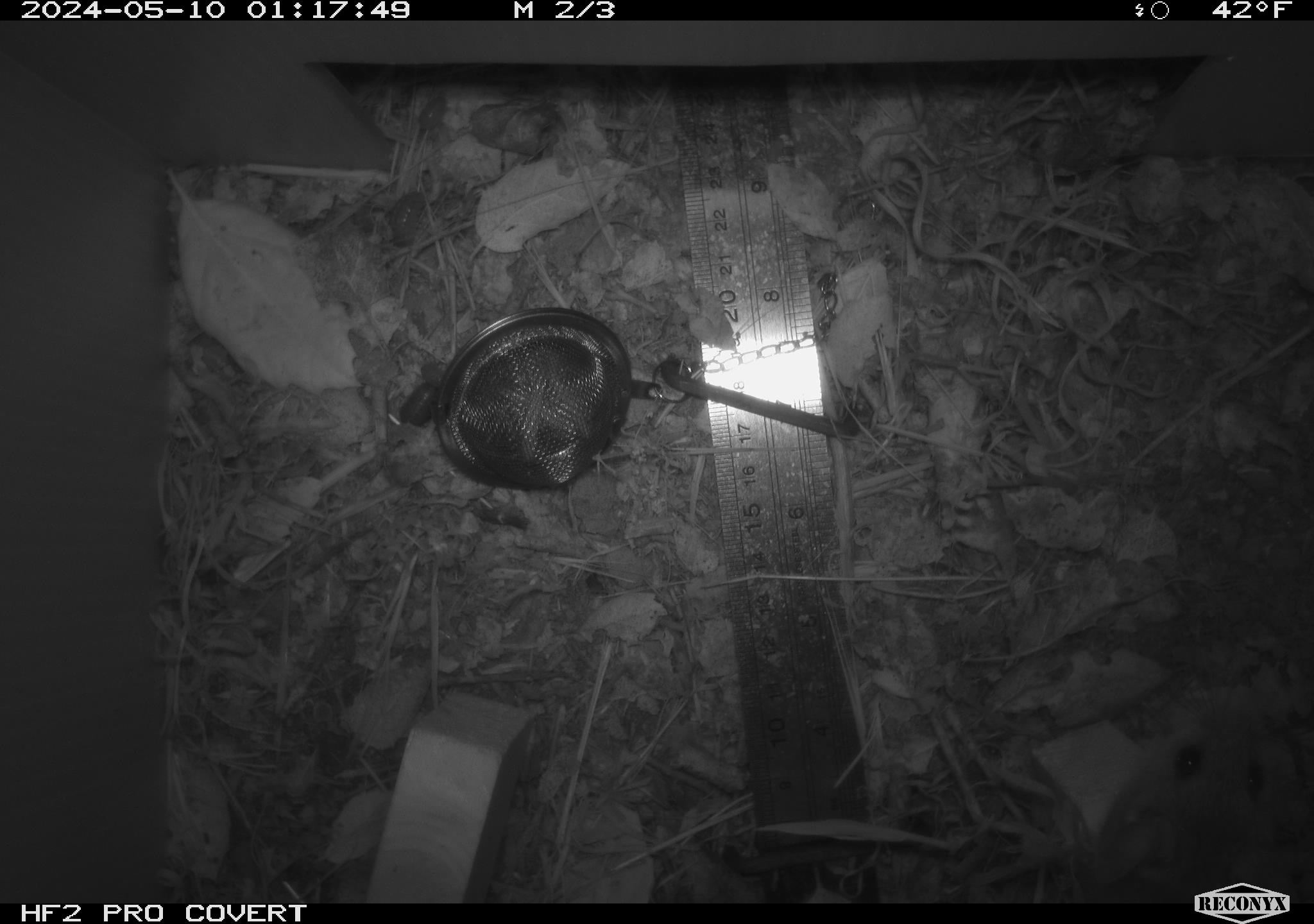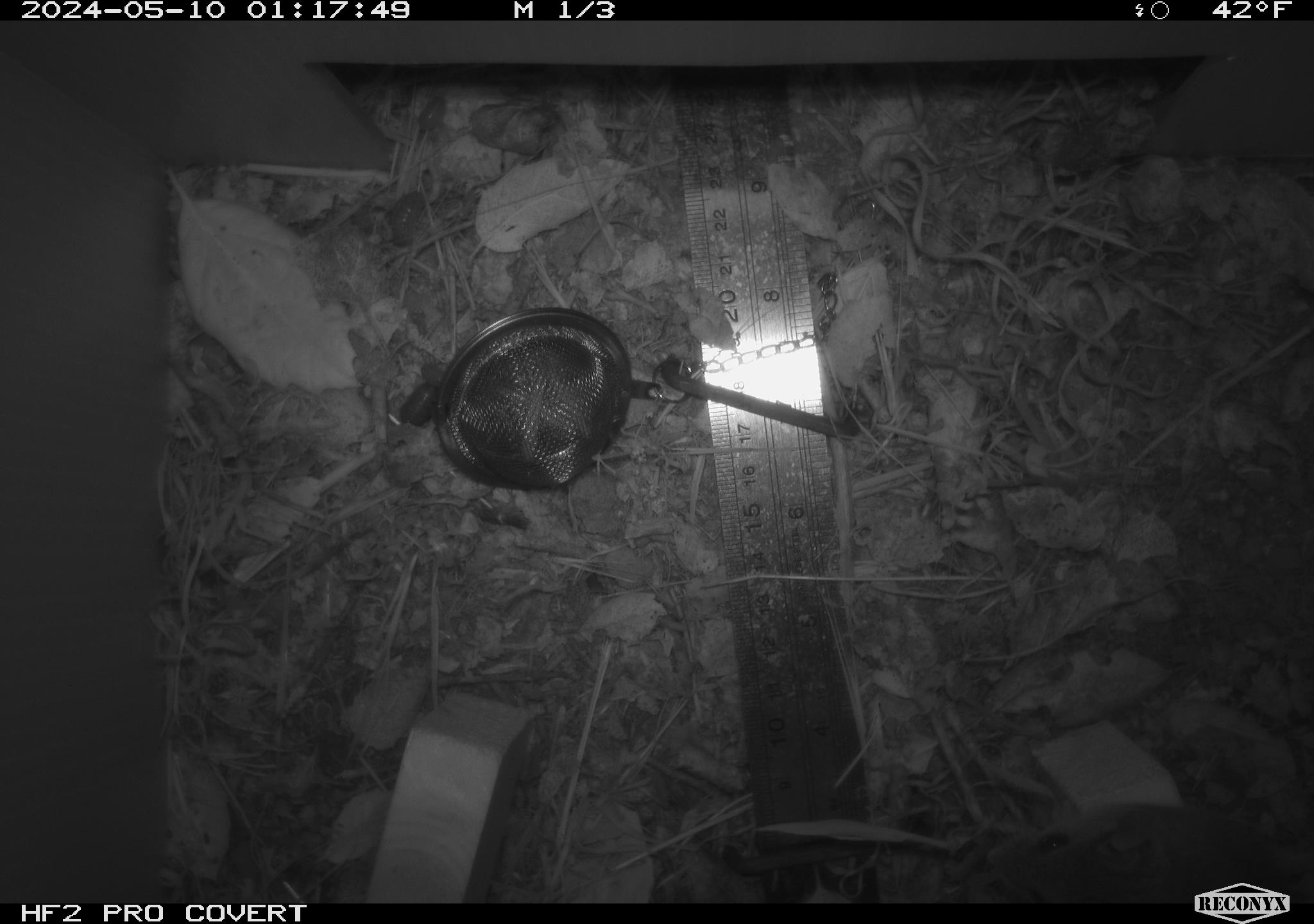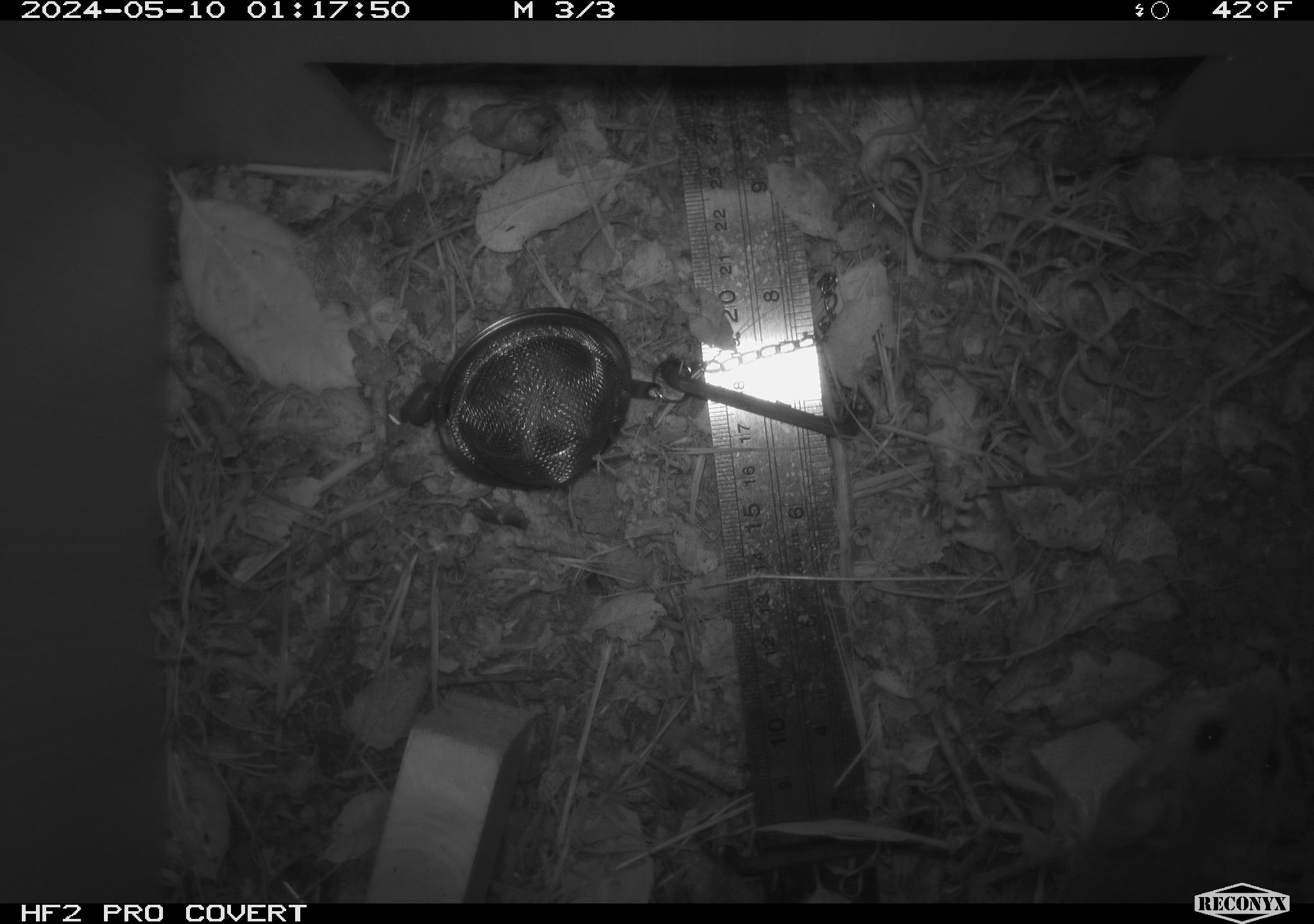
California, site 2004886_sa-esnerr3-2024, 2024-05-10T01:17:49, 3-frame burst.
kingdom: Animalia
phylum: Chordata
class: Mammalia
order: Rodentia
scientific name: Rodentia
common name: rodent